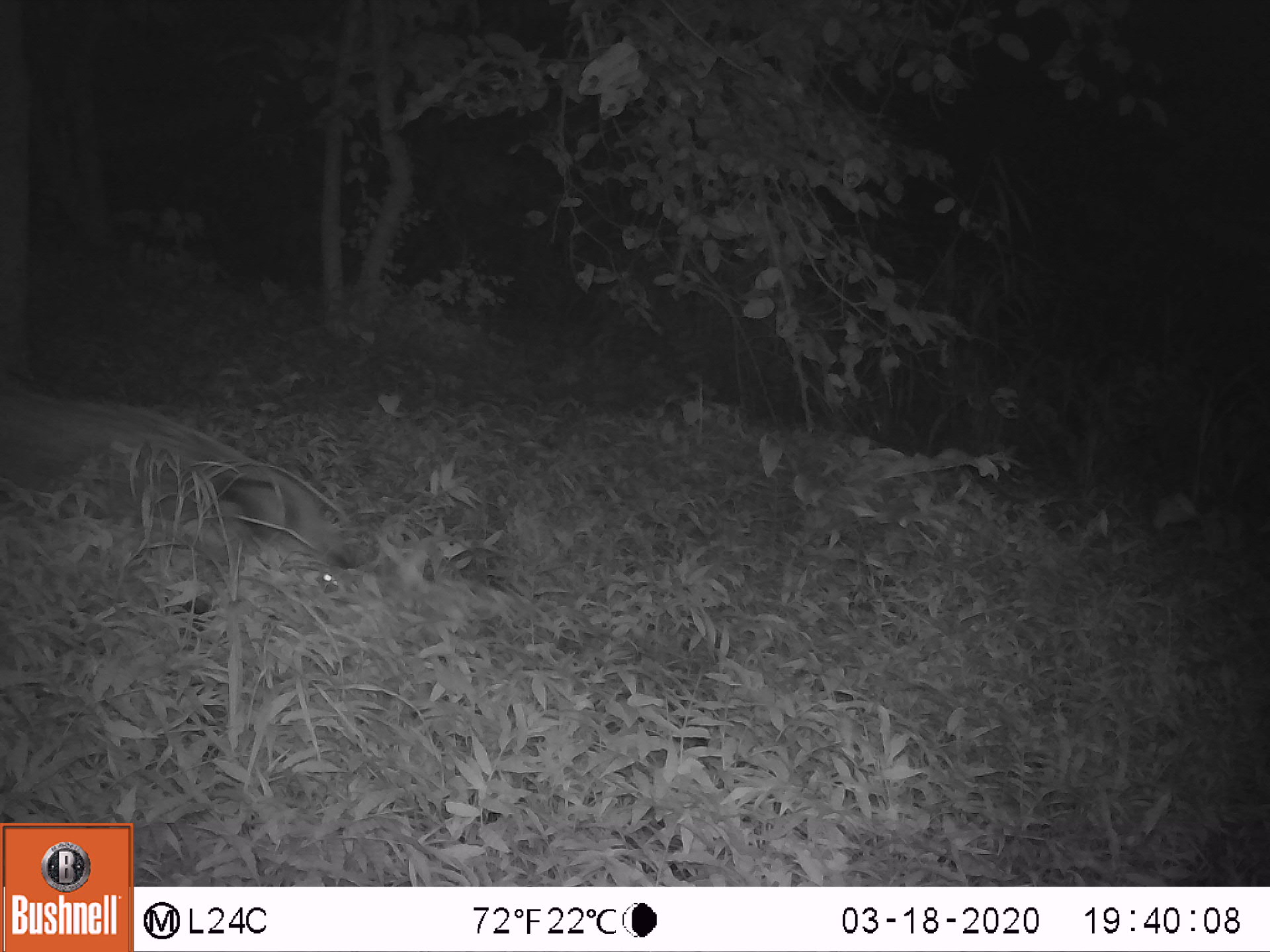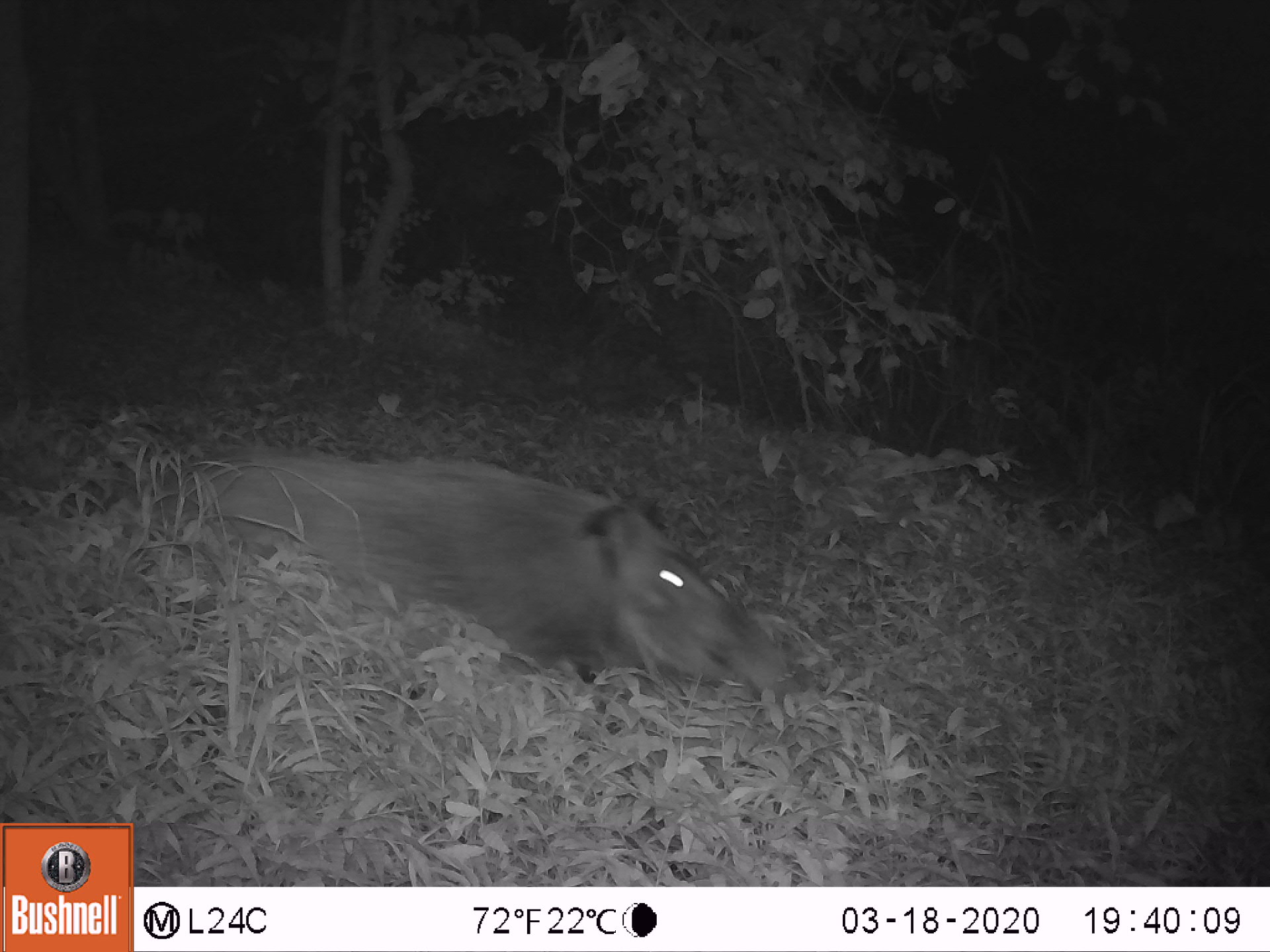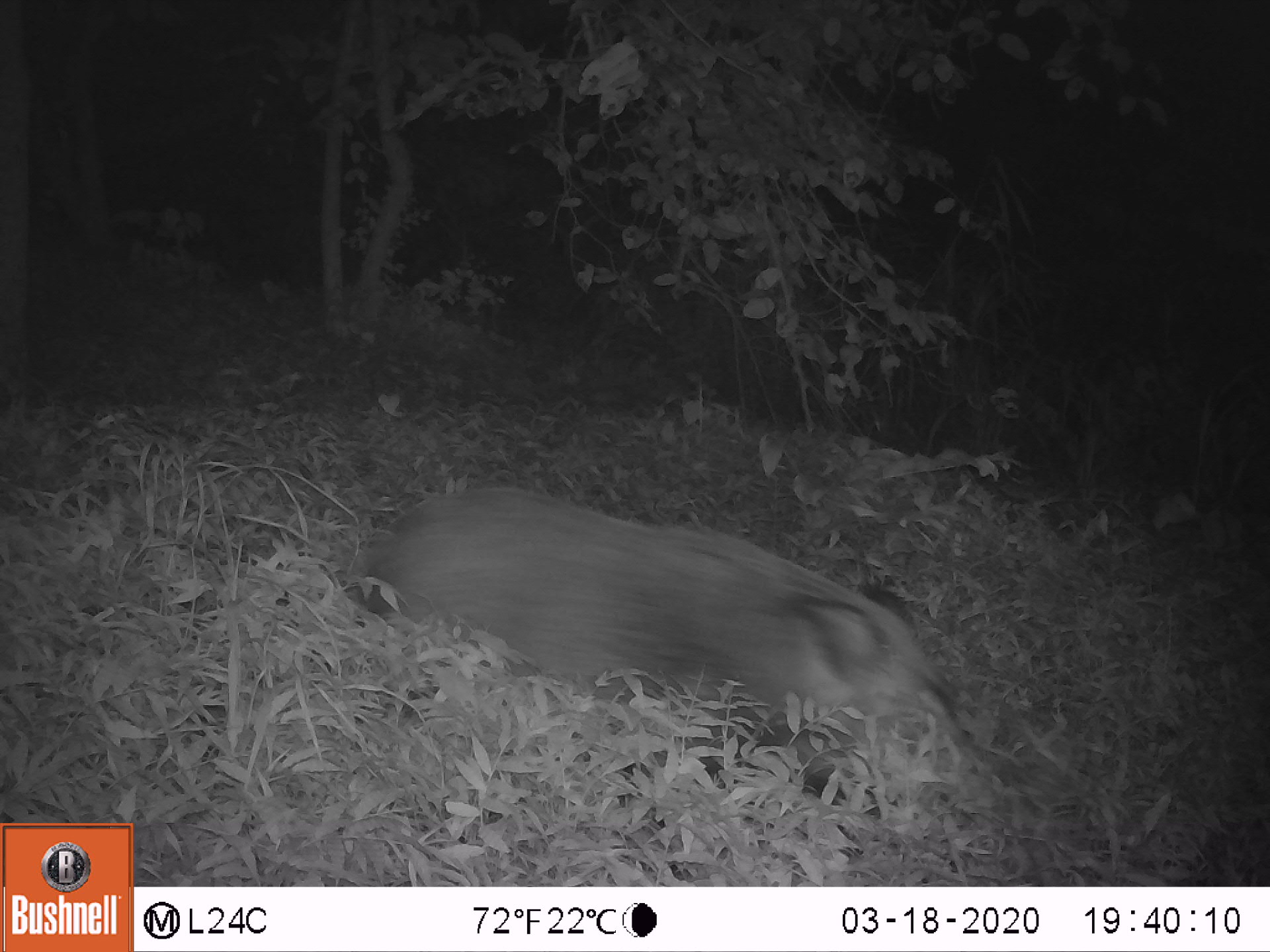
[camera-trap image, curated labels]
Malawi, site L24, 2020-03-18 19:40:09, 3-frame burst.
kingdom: Animalia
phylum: Chordata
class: Mammalia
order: Artiodactyla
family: Suidae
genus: Potamochoerus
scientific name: Potamochoerus larvatus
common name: bushpig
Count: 1.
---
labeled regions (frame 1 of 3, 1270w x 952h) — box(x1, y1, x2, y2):
bushpig: box(12, 375, 364, 646)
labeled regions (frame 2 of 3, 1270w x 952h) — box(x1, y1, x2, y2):
bushpig: box(109, 433, 810, 715)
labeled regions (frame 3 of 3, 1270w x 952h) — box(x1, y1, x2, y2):
bushpig: box(365, 482, 1012, 826)